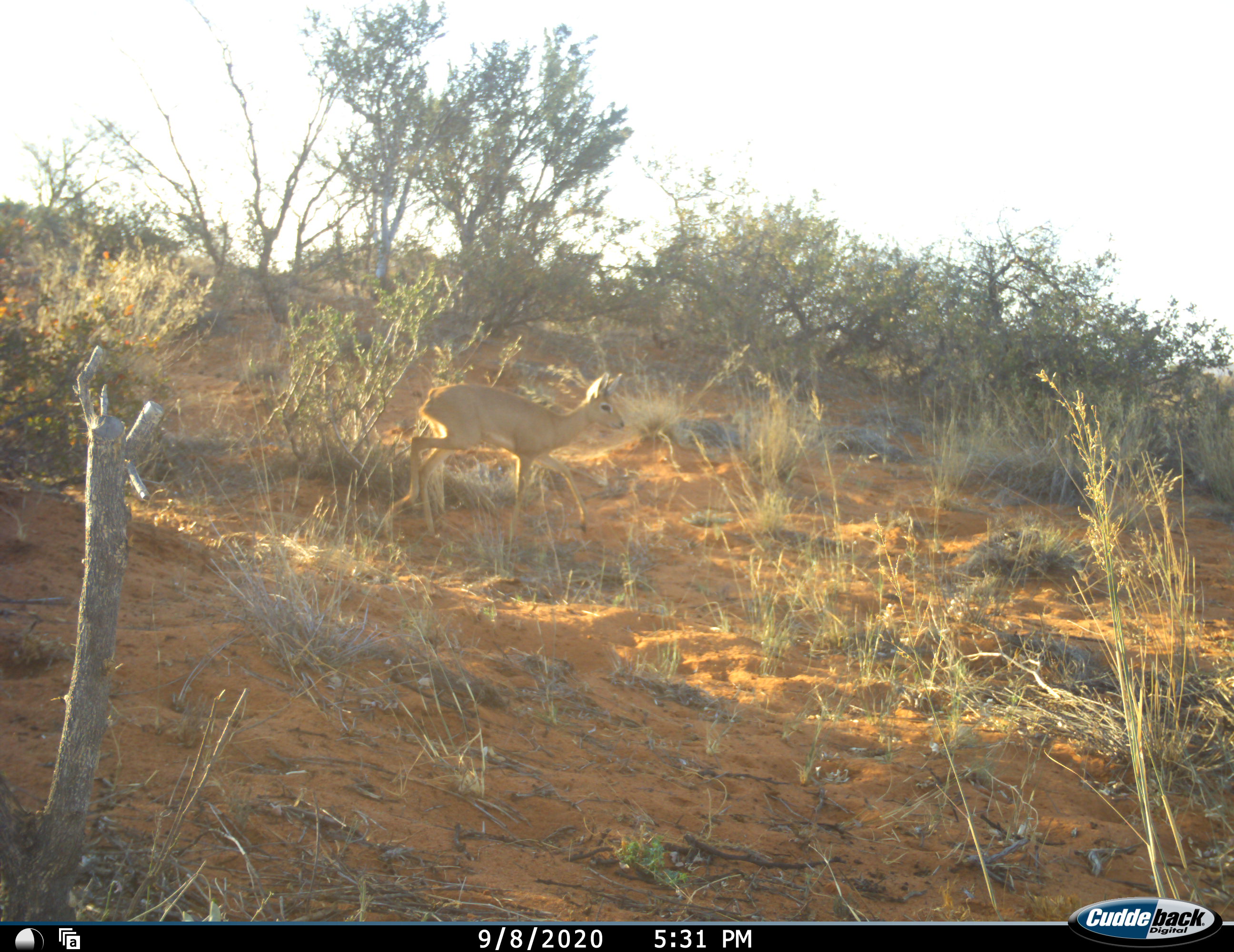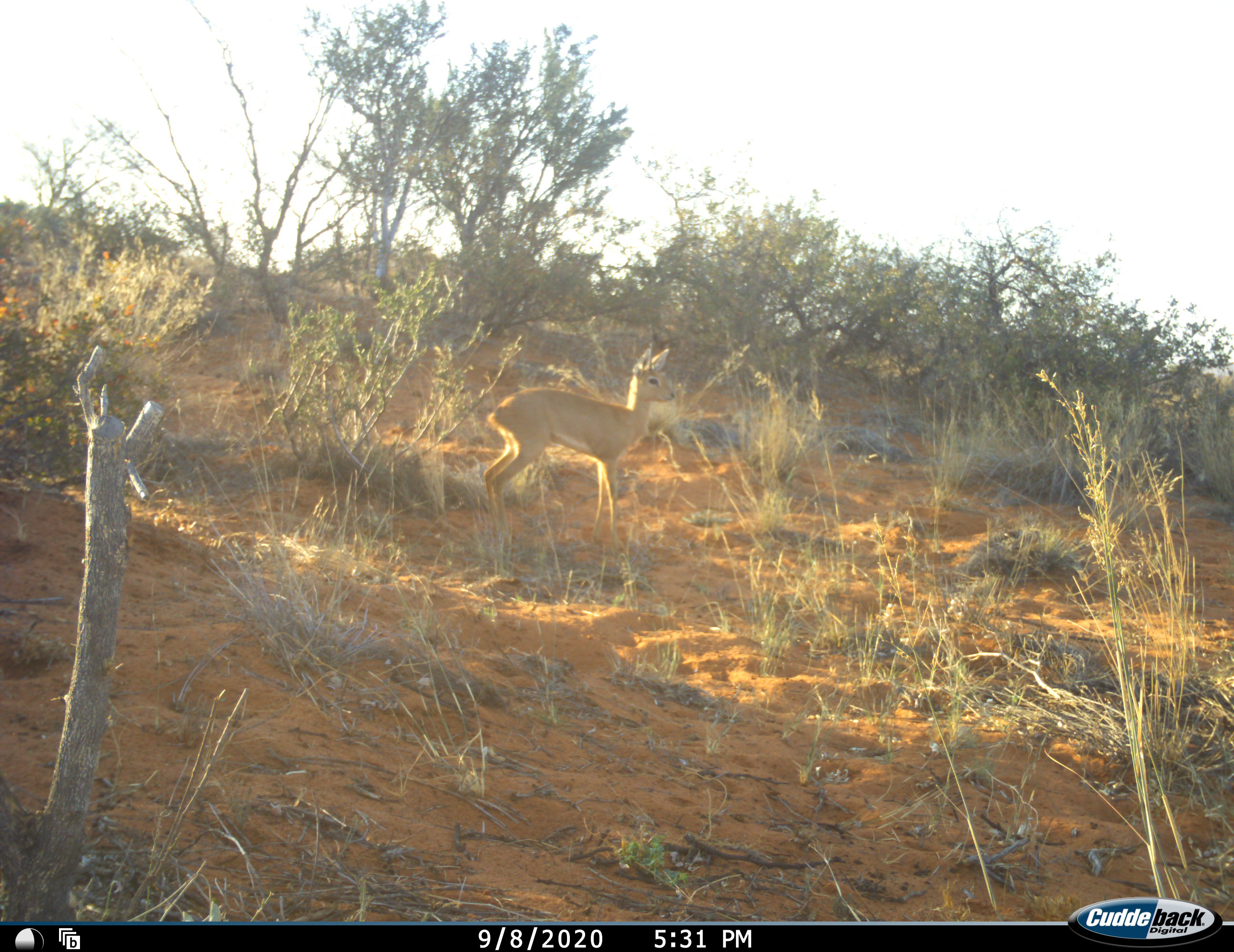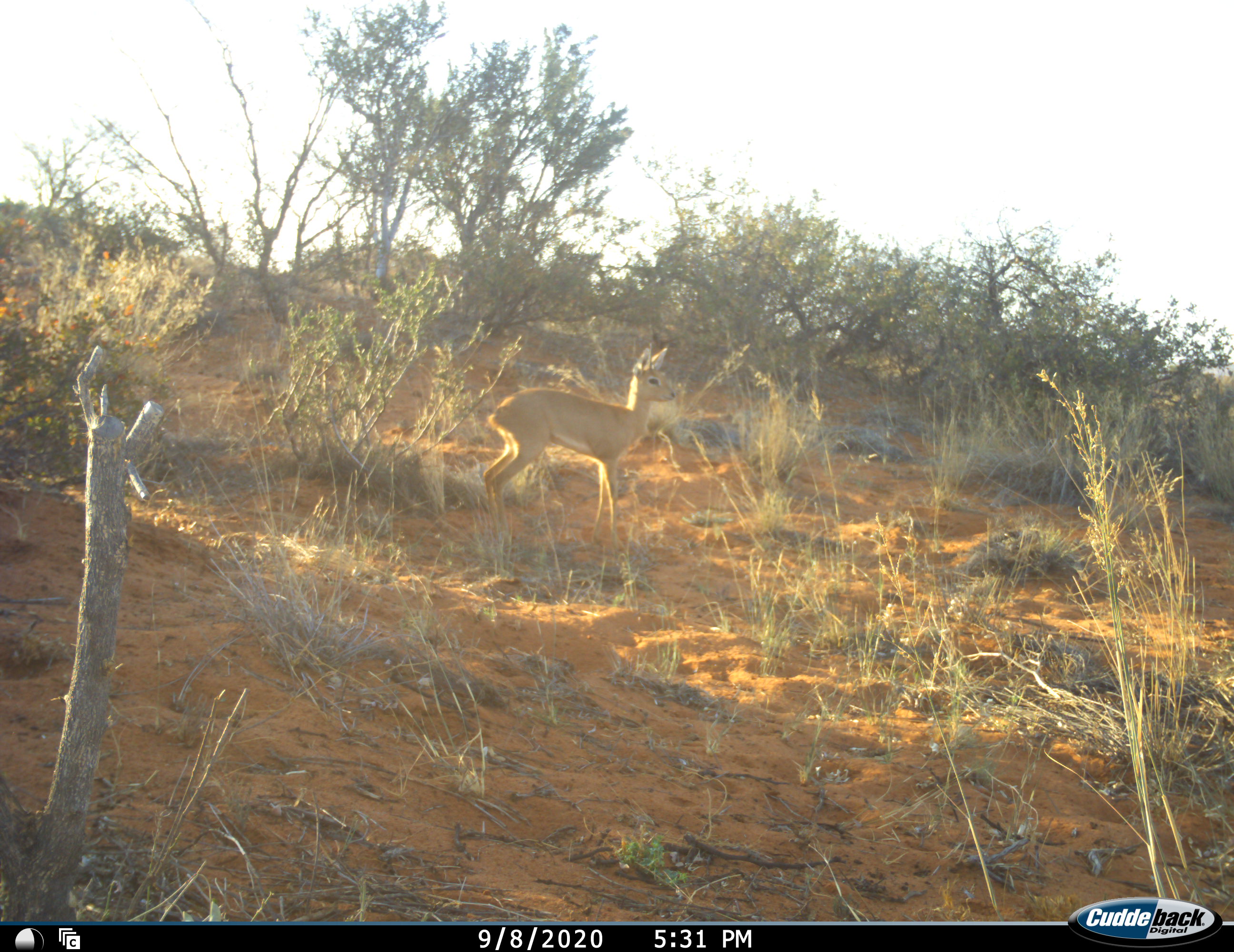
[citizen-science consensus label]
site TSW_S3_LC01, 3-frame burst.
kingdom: Animalia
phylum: Chordata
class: Mammalia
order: Artiodactyla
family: Bovidae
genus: Raphicerus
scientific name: Raphicerus campestris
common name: steenbok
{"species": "steenbok (Raphicerus campestris)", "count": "1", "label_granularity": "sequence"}